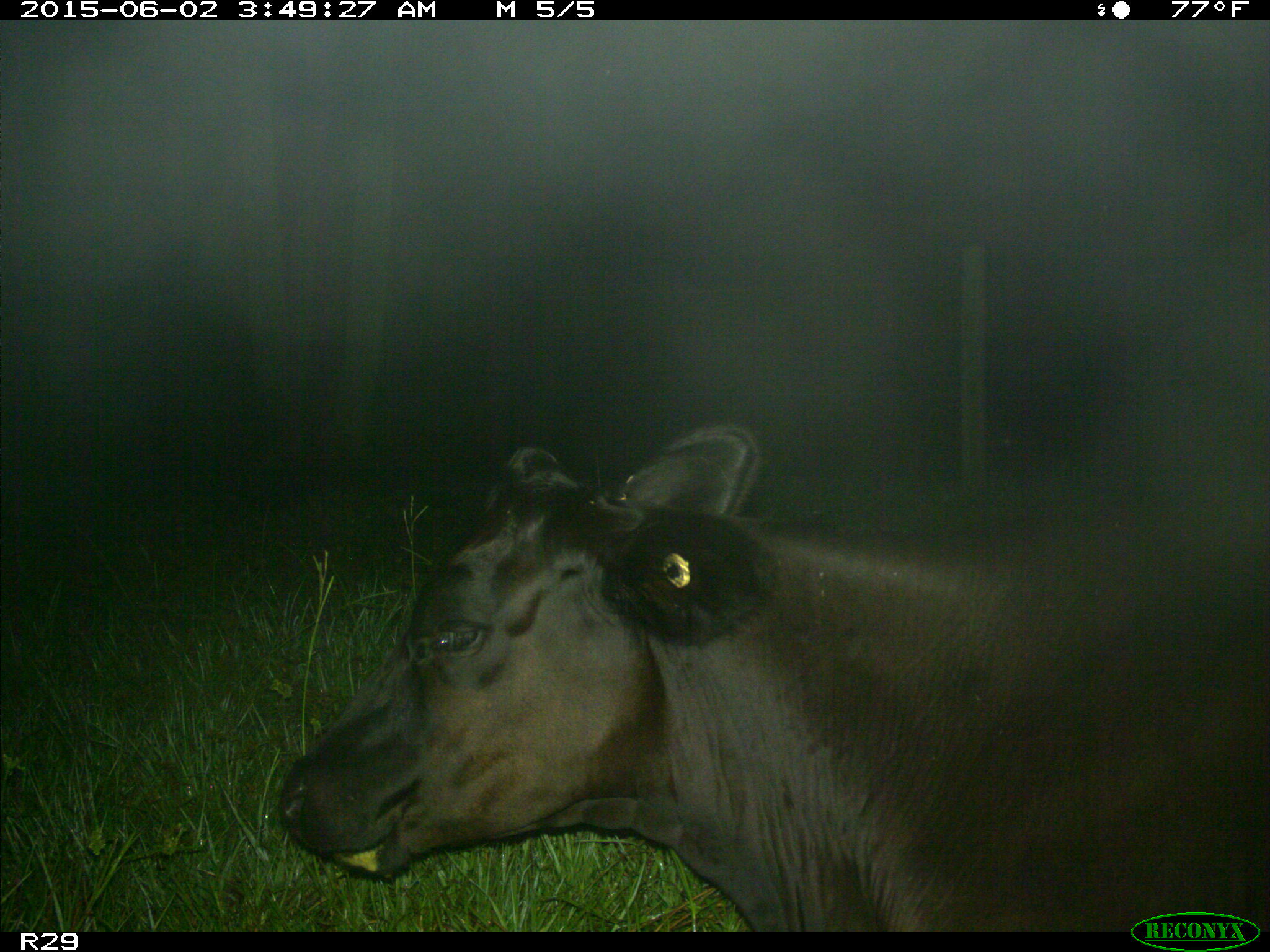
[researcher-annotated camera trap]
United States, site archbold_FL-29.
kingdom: Animalia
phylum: Chordata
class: Mammalia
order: Artiodactyla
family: Bovidae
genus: Bos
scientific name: Bos taurus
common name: domestic cow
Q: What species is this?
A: Bos taurus (domestic cow).